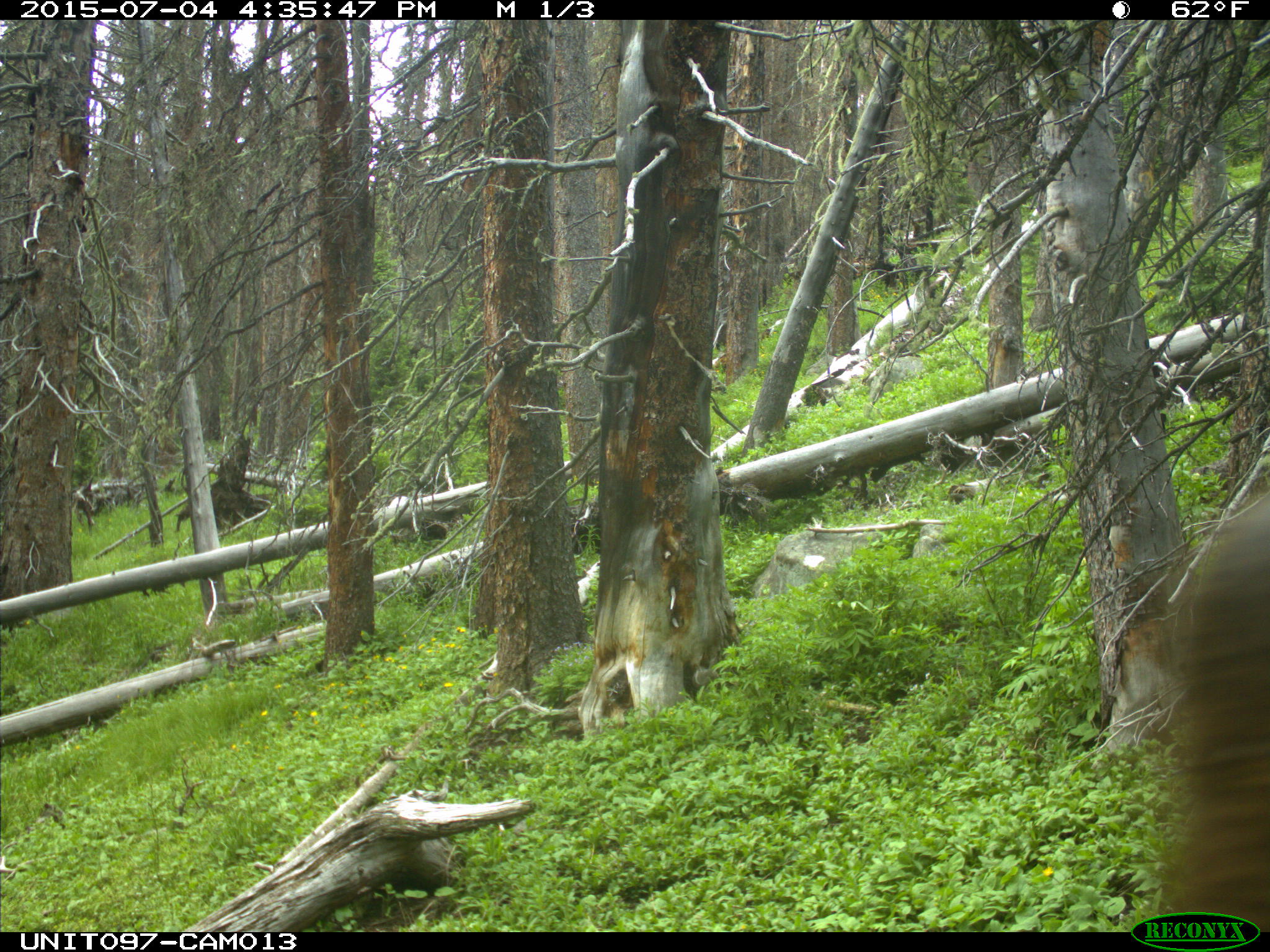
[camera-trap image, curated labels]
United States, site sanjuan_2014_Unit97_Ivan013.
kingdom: Animalia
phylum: Chordata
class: Mammalia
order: Artiodactyla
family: Cervidae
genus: Cervus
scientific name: Cervus elaphus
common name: red deer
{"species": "Cervus elaphus (red deer)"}